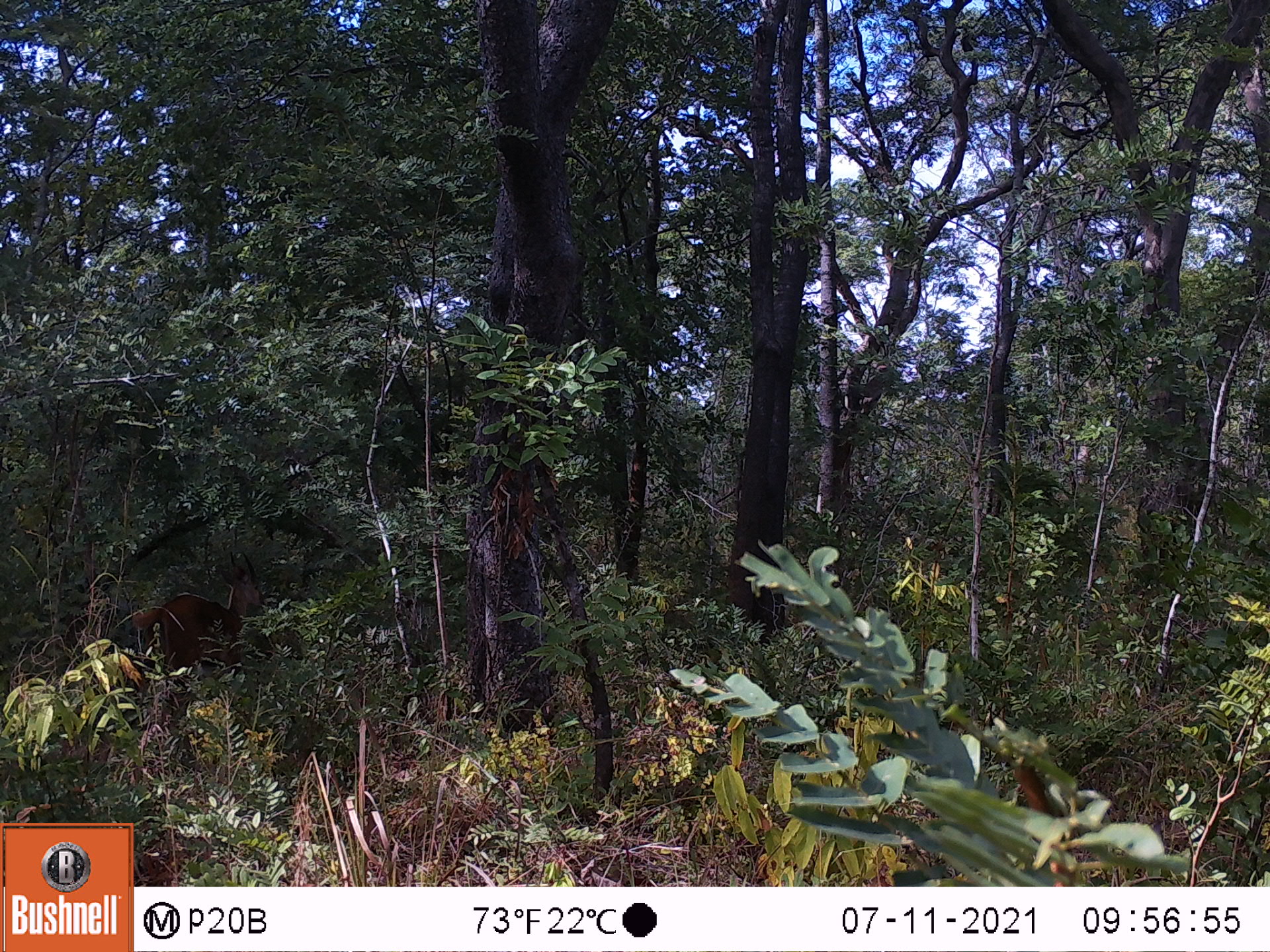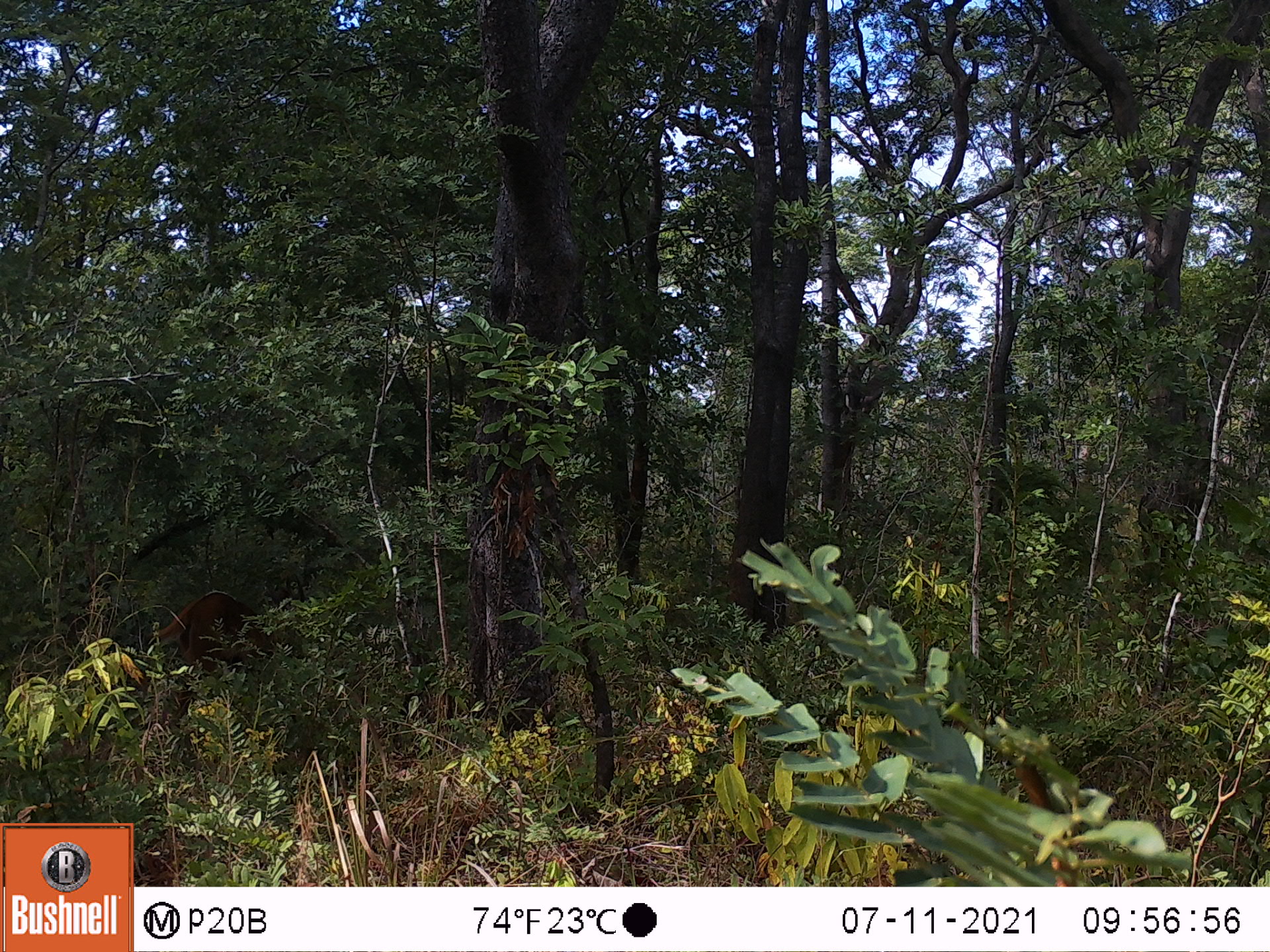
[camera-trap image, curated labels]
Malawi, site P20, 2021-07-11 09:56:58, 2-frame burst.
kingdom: Animalia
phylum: Chordata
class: Mammalia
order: Artiodactyla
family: Bovidae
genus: Tragelaphus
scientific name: Tragelaphus sylvaticus sylvaticus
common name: cape bushbuck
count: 1